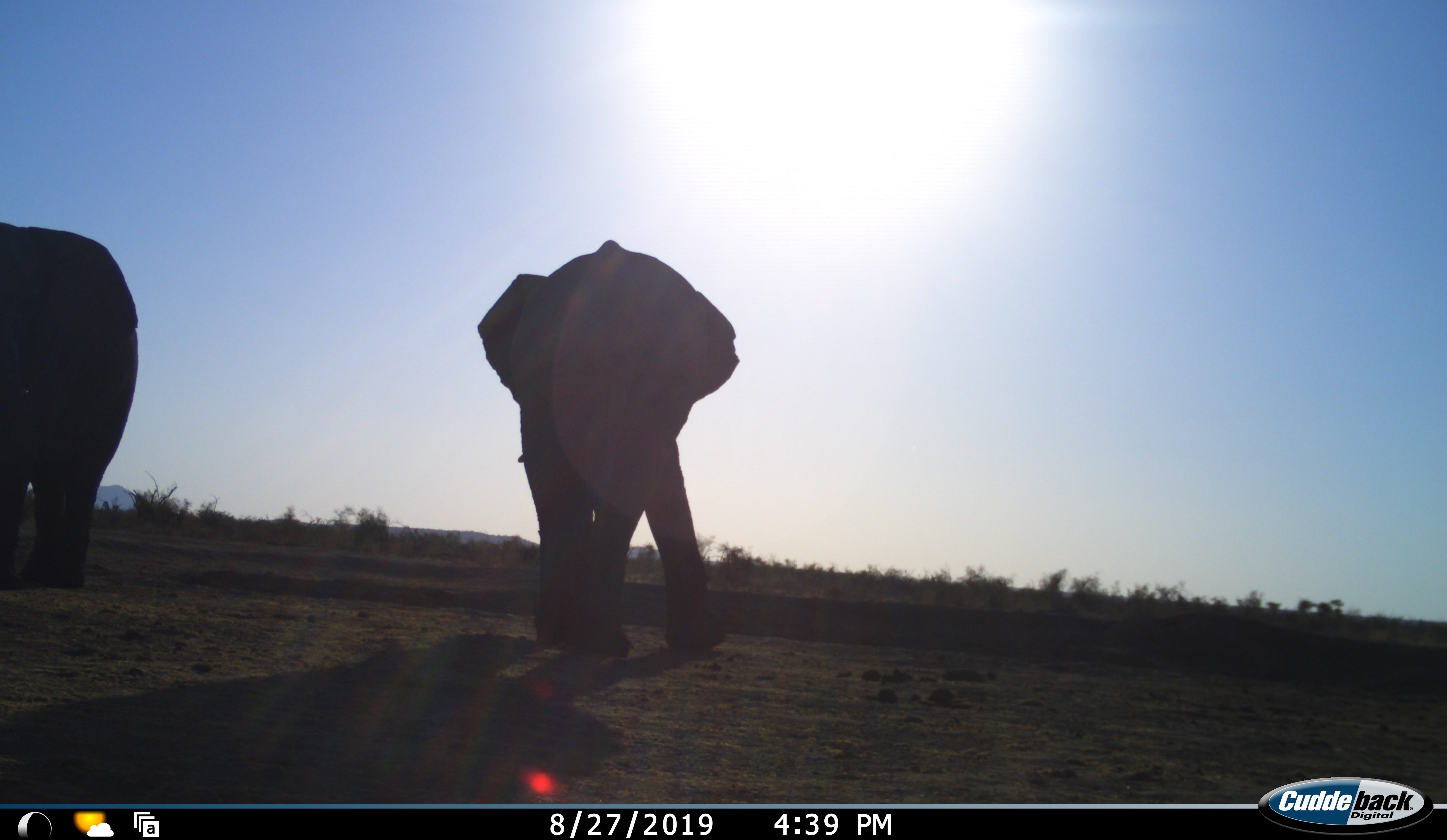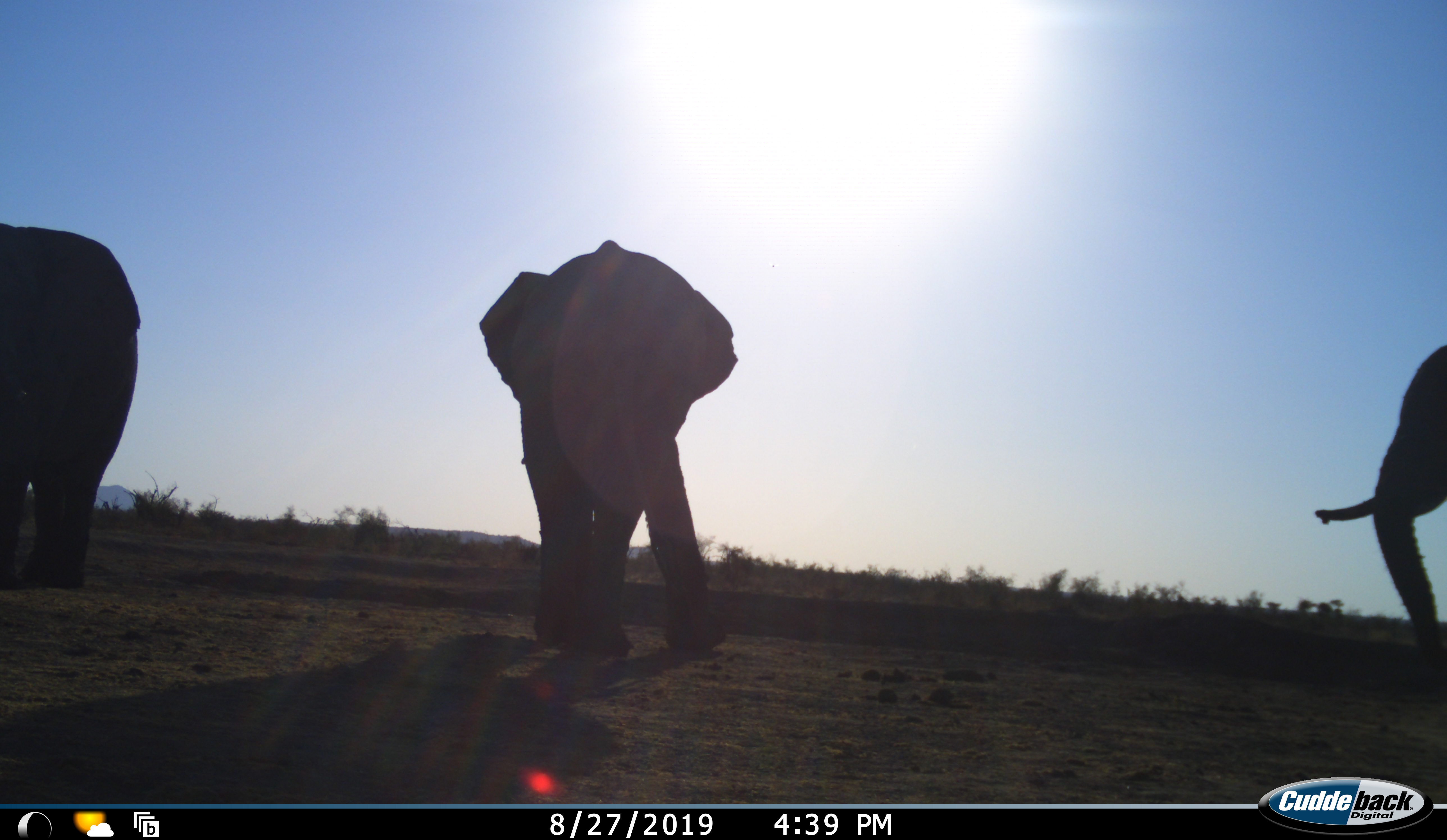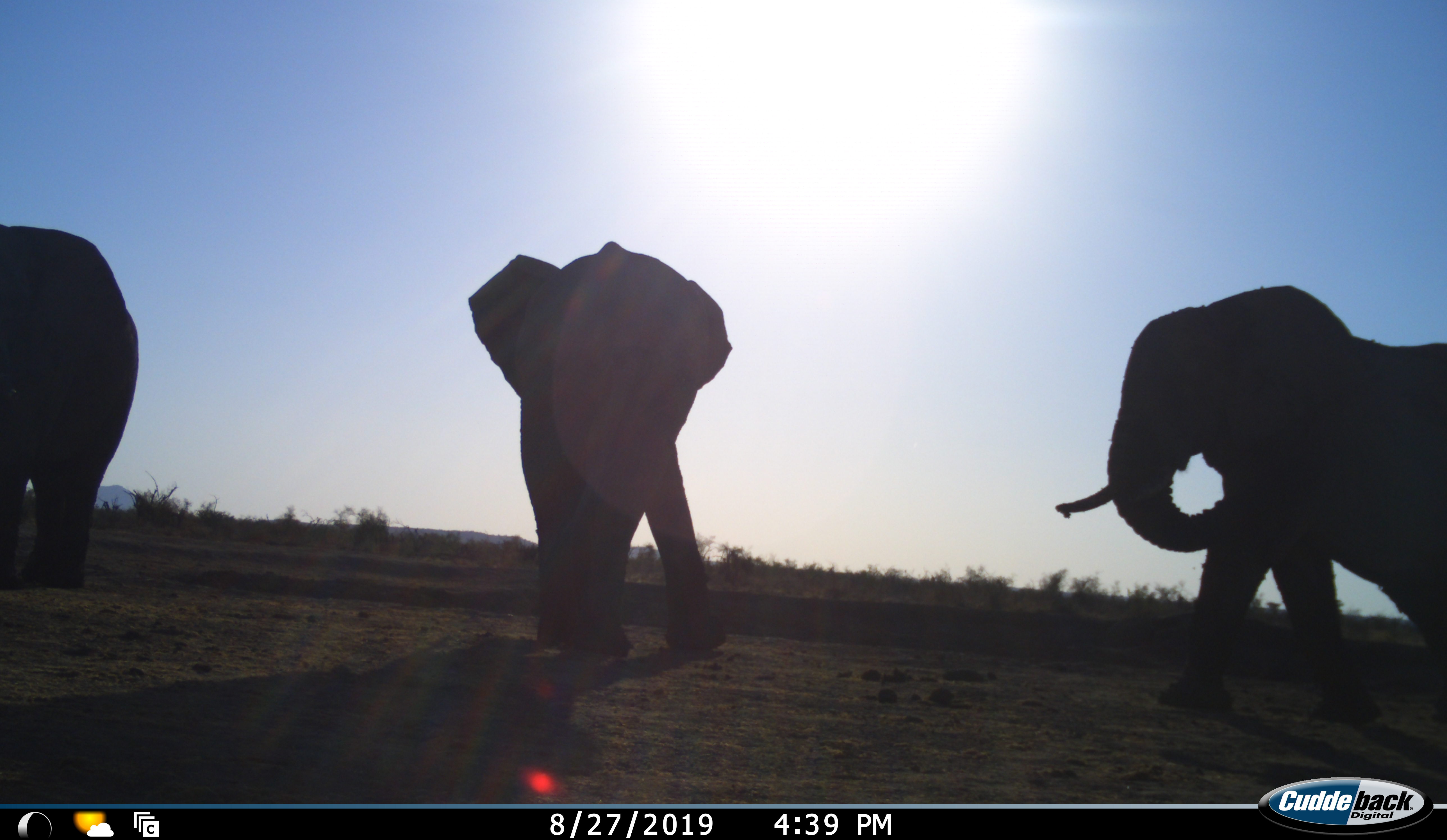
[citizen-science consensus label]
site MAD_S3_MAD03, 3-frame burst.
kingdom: Animalia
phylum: Chordata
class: Mammalia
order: Proboscidea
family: Elephantidae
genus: Loxodonta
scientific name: Loxodonta africana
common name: african bush elephant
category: elephant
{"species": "elephant (african bush elephant) (Loxodonta africana)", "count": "3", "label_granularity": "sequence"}